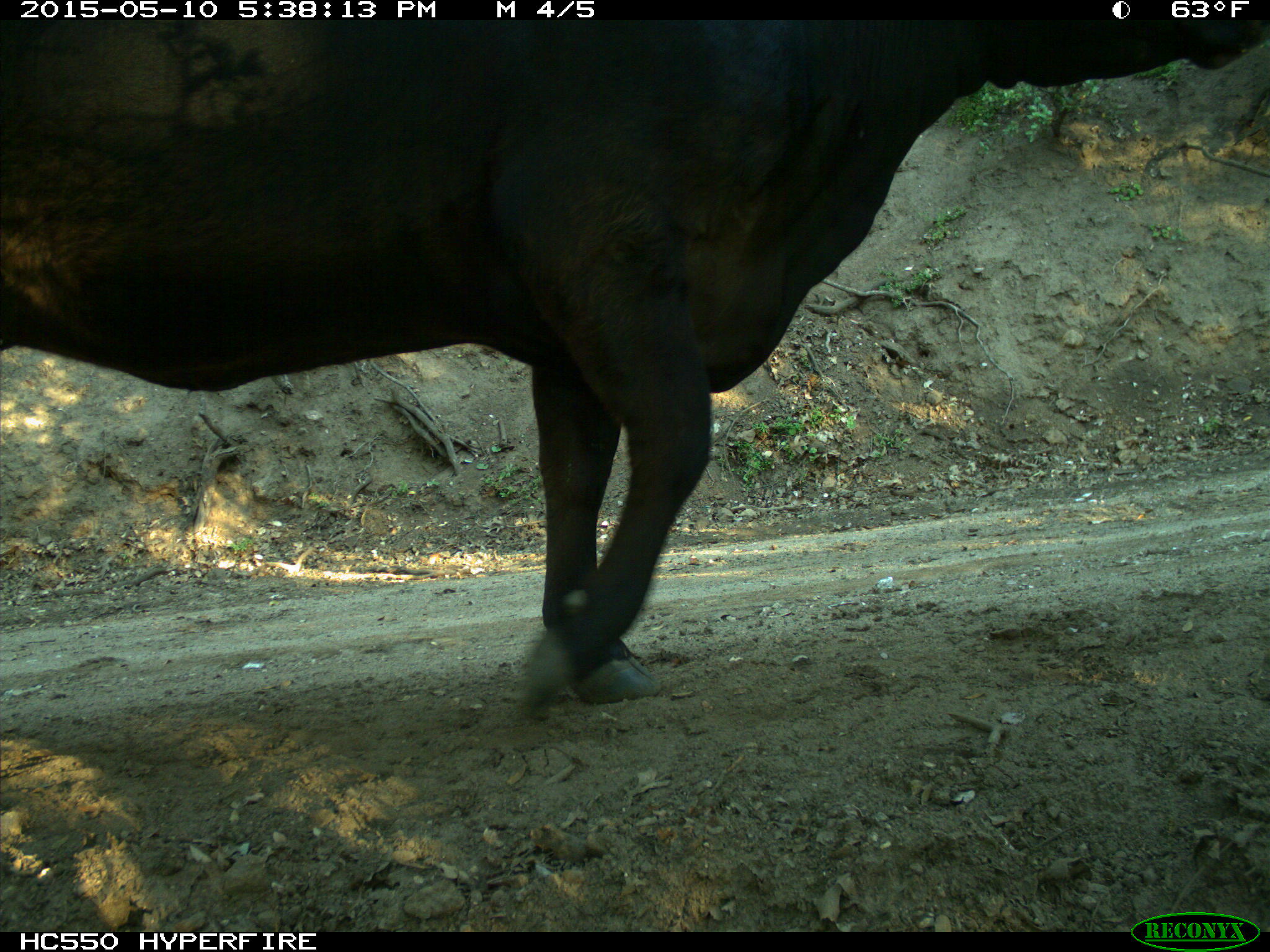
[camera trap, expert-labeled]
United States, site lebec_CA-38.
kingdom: Animalia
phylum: Chordata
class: Mammalia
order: Artiodactyla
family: Bovidae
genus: Bos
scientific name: Bos taurus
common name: domestic cow